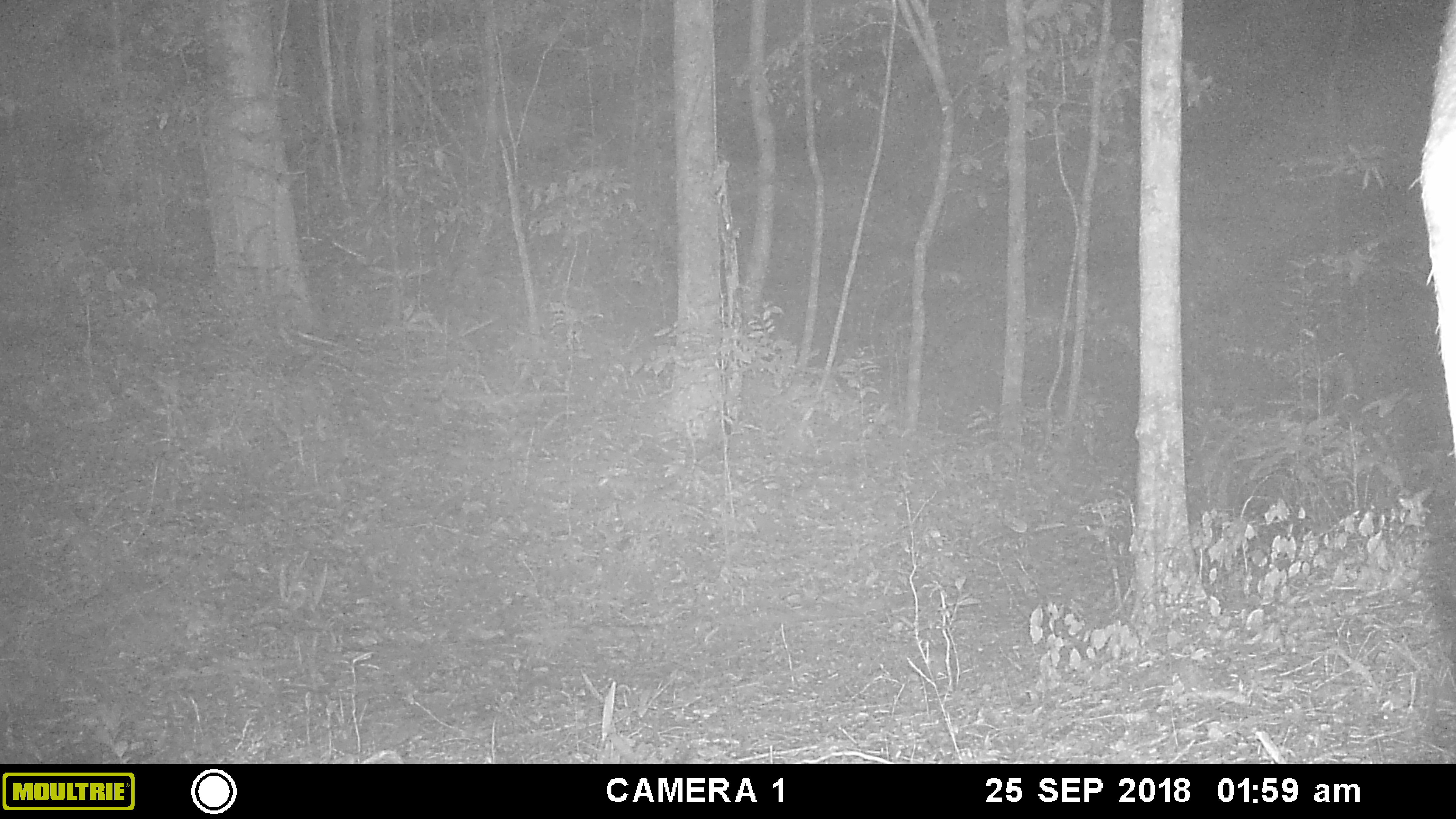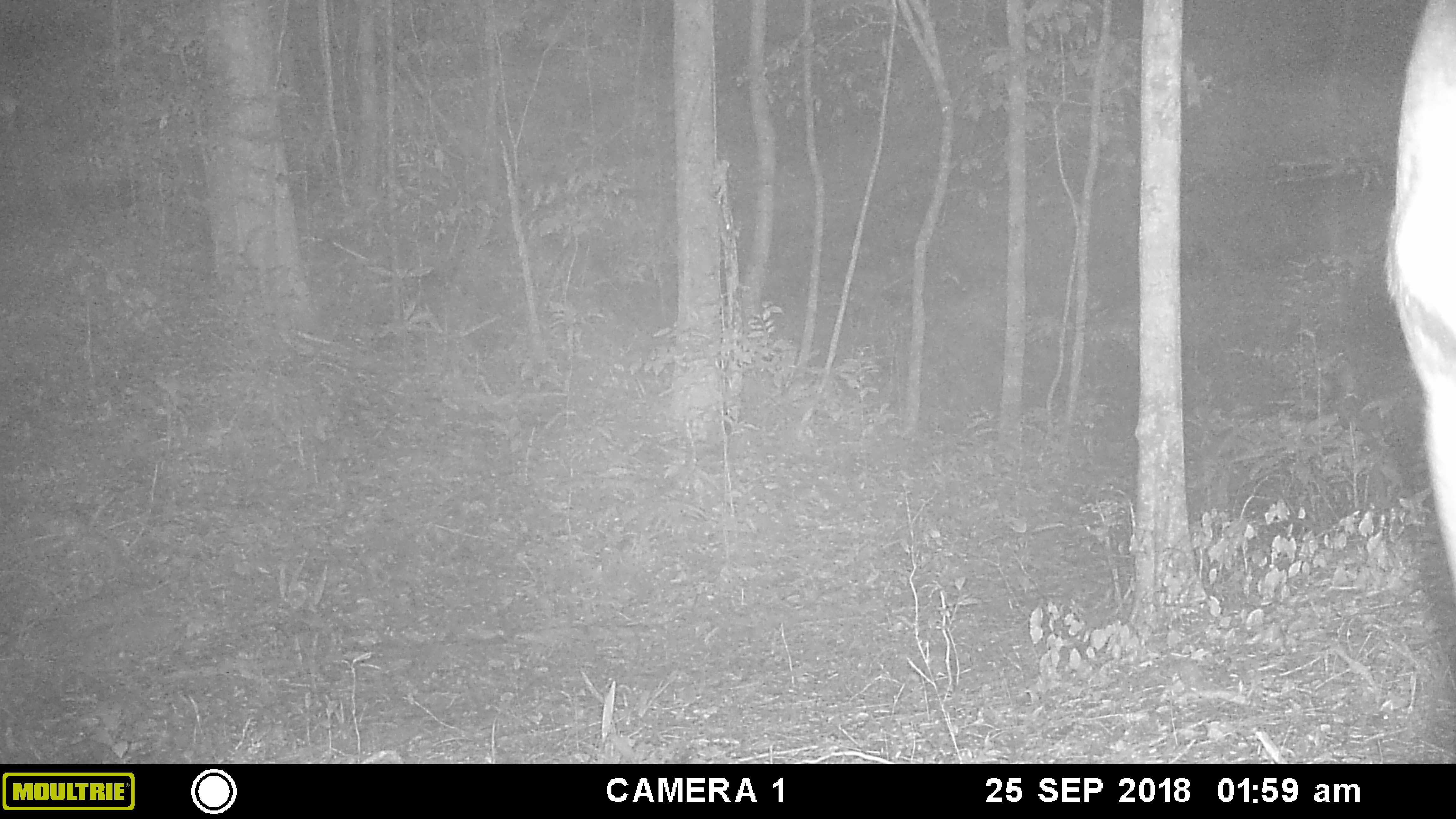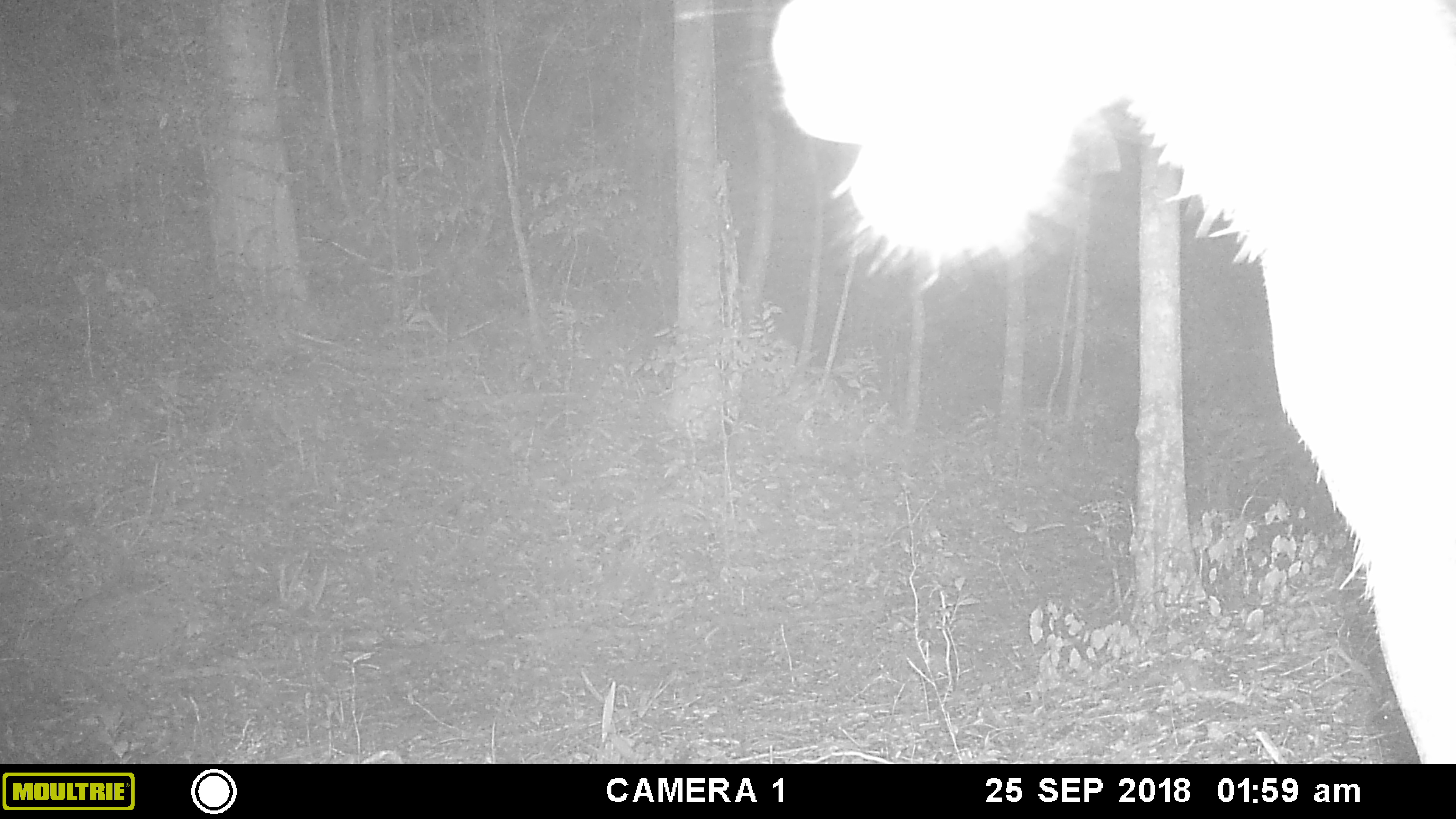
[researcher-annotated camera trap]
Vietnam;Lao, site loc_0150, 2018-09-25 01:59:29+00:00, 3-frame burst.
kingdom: Animalia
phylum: Chordata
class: Mammalia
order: Artiodactyla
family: Cervidae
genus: Rusa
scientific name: Rusa unicolor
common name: sambar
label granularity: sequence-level